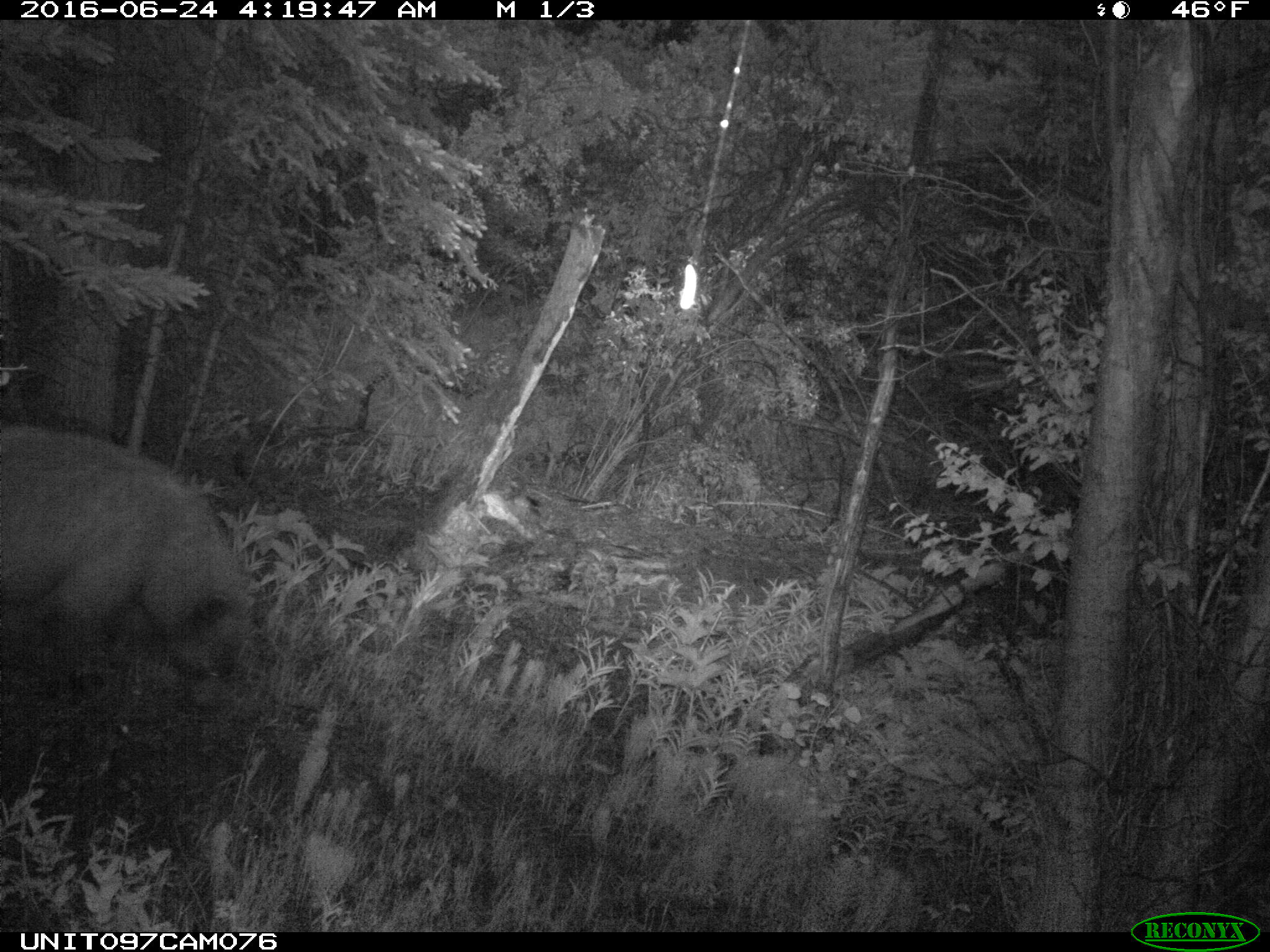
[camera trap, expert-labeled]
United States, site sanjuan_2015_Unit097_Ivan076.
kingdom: Animalia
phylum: Chordata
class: Mammalia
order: Carnivora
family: Ursidae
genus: Ursus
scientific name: Ursus americanus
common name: american black bear